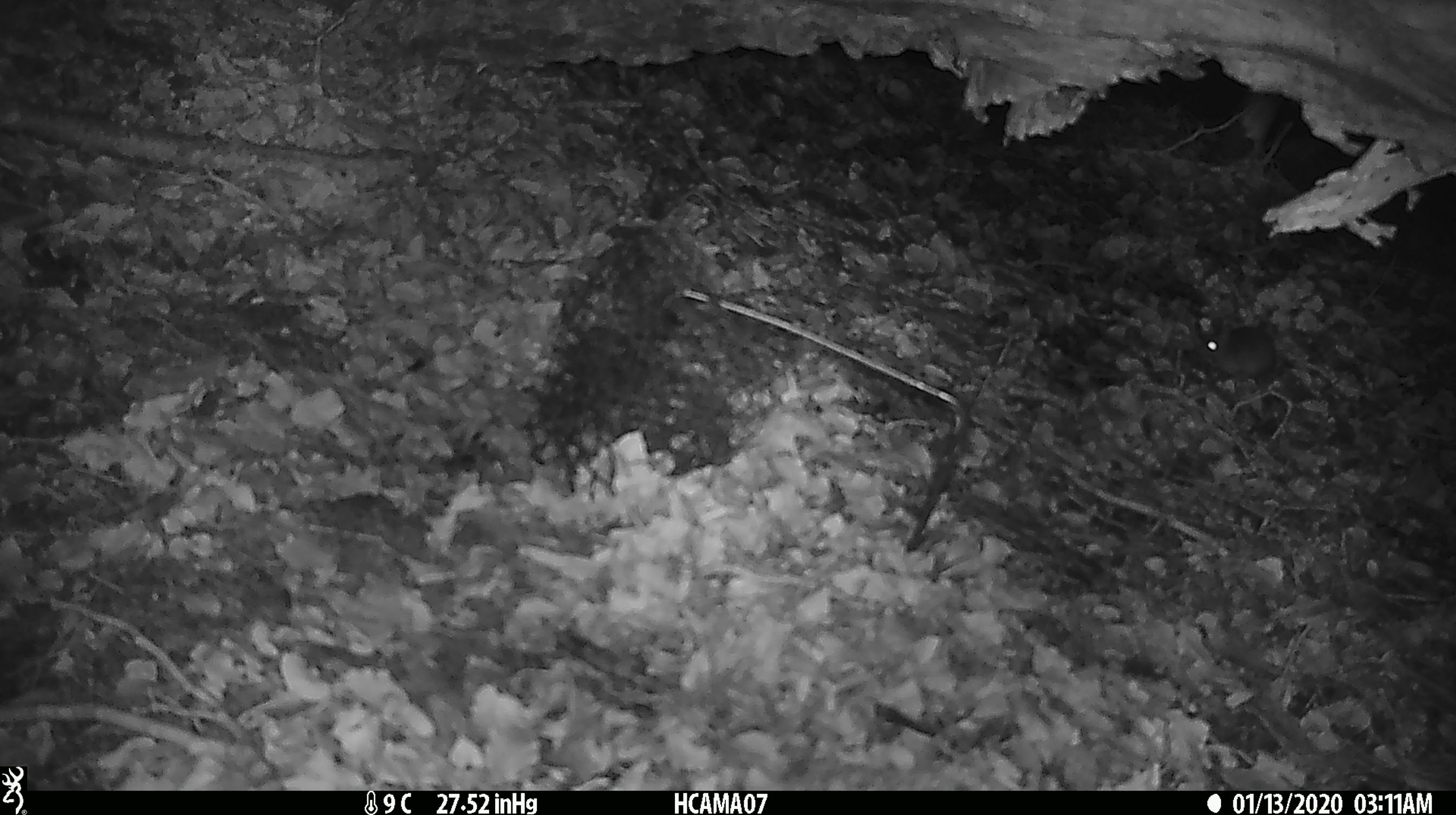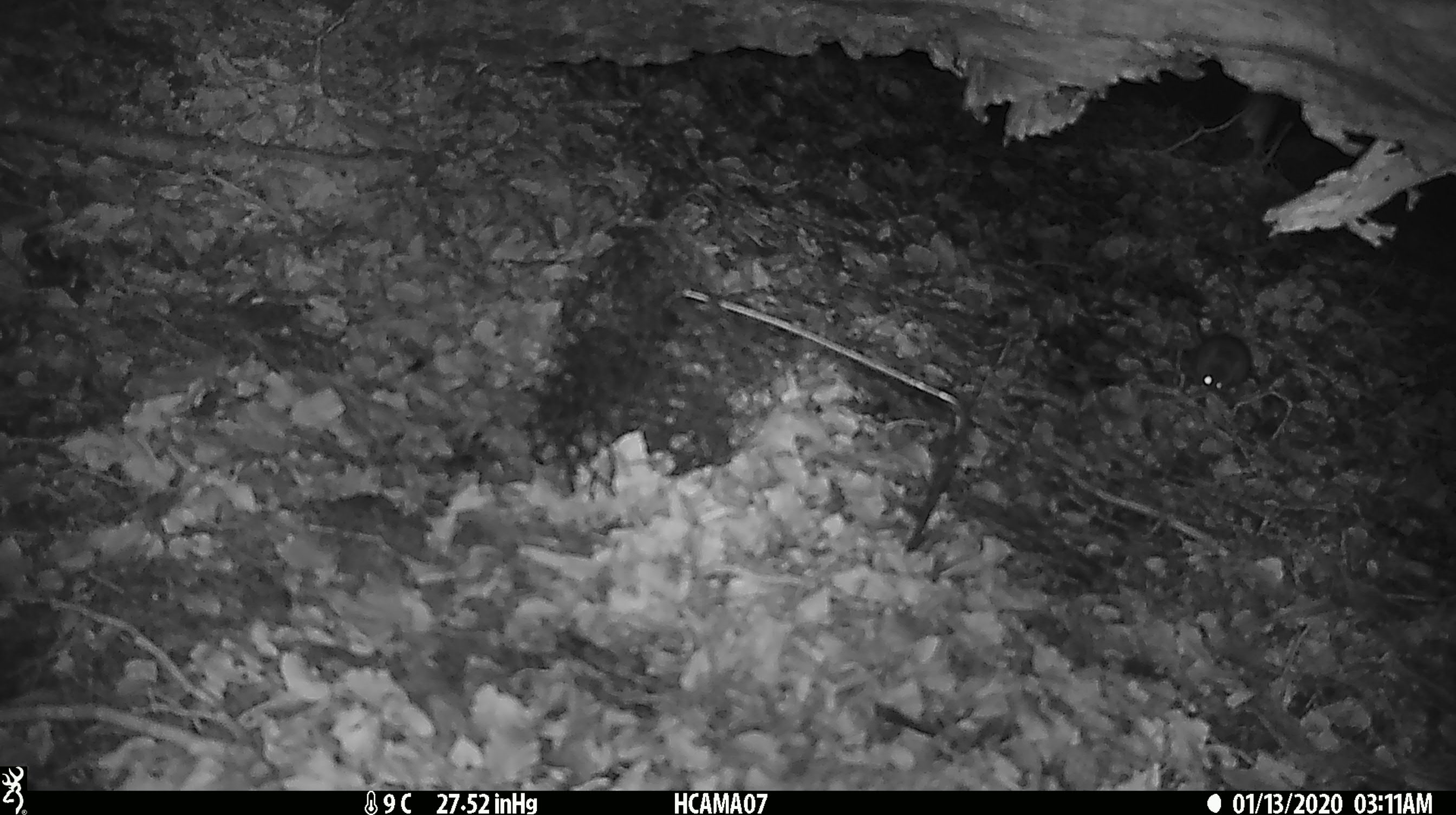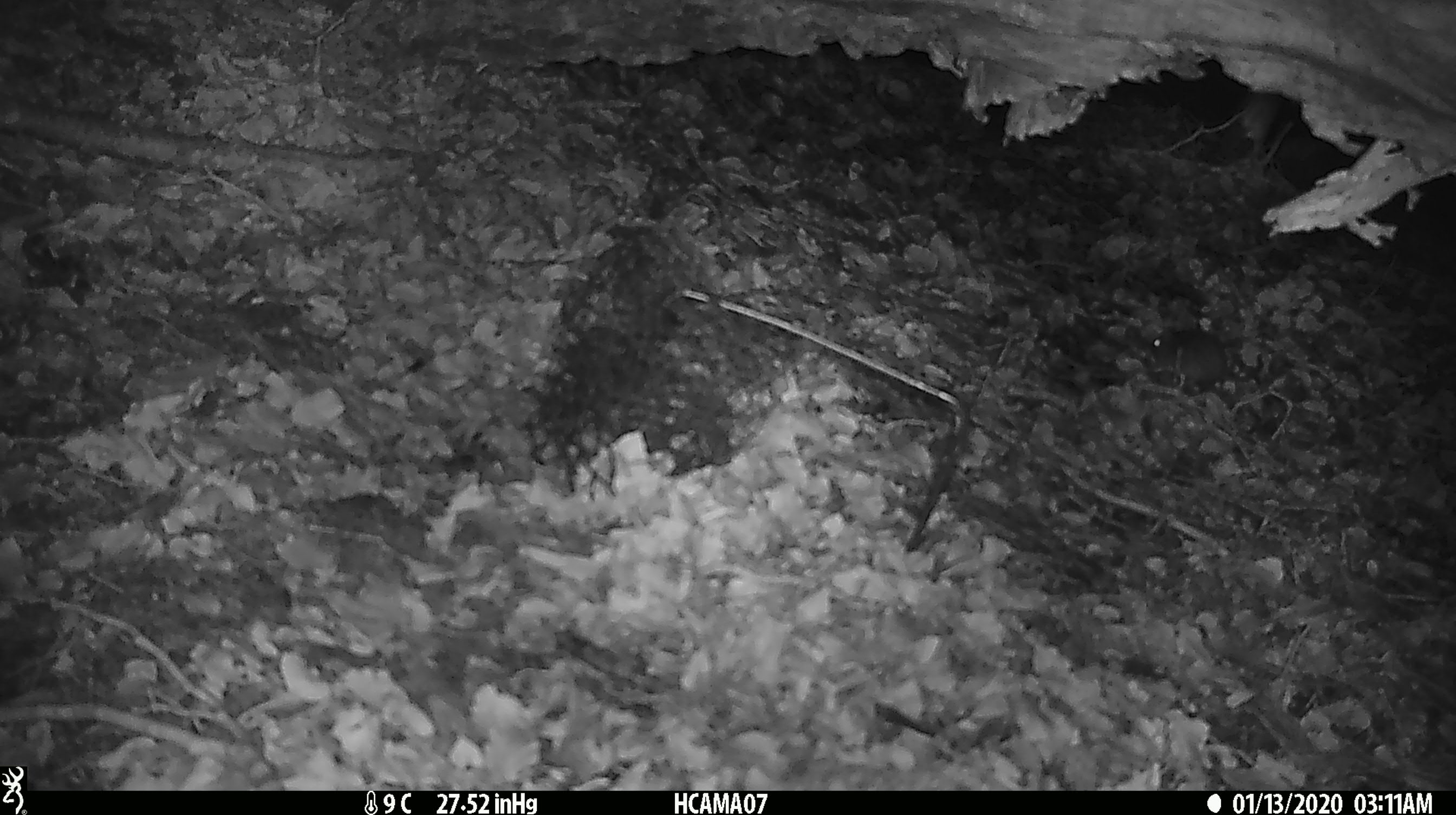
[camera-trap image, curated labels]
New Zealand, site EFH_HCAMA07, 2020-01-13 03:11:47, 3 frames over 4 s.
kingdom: Animalia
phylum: Chordata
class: Mammalia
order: Rodentia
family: Muridae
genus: Mus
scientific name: Mus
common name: mouse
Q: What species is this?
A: Mouse (Mus).